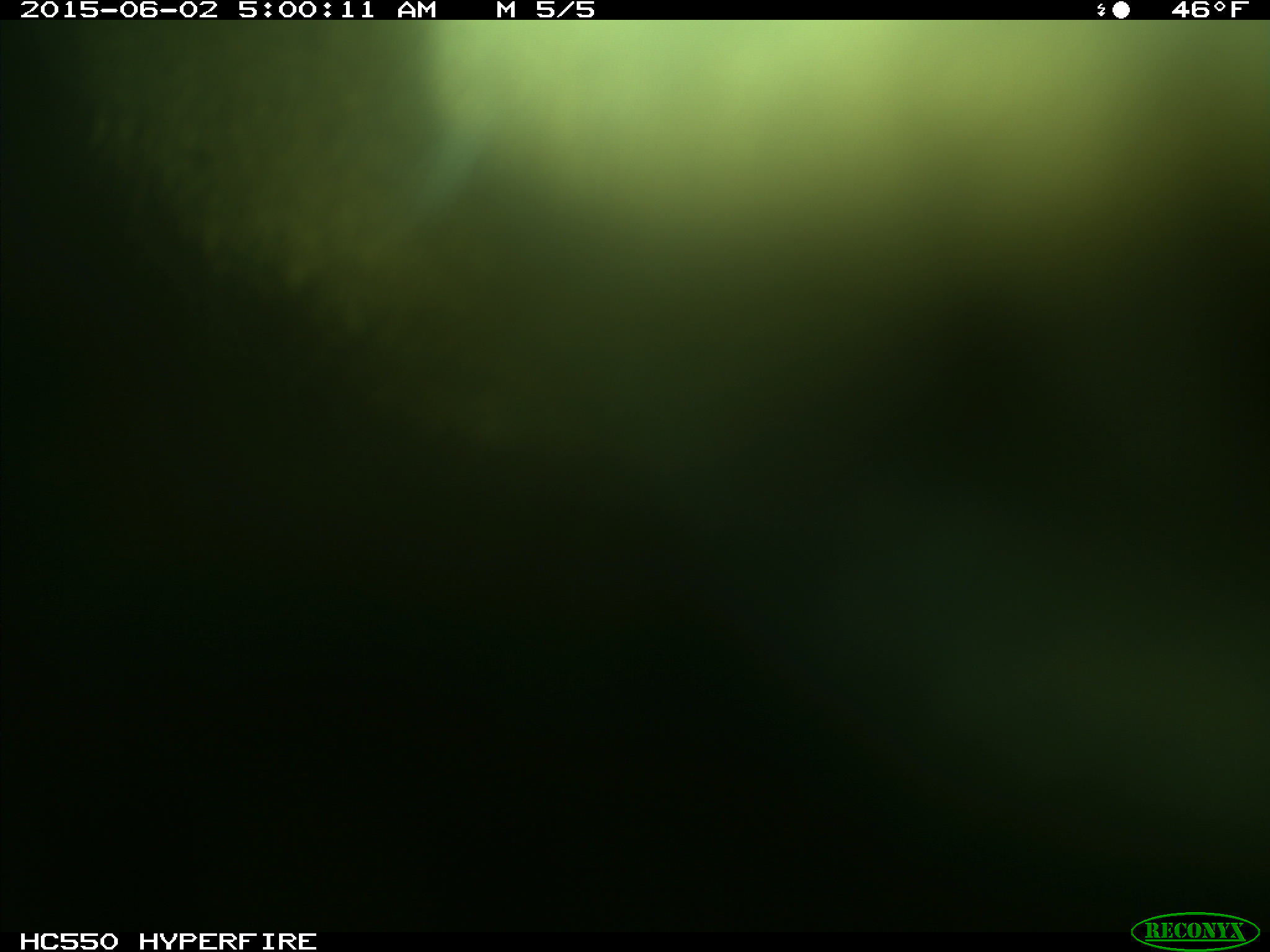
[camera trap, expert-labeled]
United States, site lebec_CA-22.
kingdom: Animalia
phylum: Chordata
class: Mammalia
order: Artiodactyla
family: Cervidae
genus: Cervus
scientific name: Cervus canadensis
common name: elk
Cervus canadensis (elk).